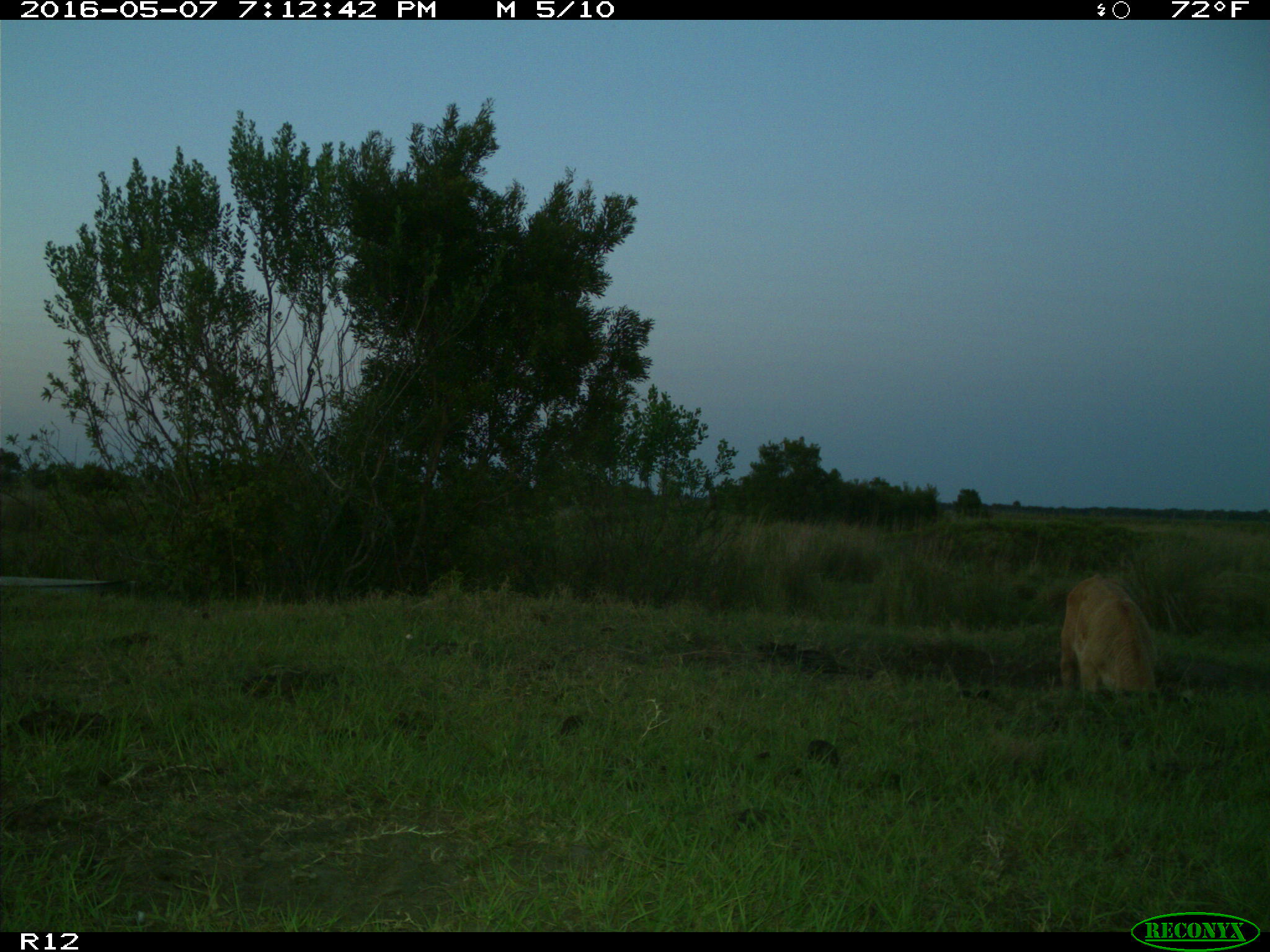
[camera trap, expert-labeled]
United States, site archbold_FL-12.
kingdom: Animalia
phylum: Chordata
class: Mammalia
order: Artiodactyla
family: Bovidae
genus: Bos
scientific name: Bos taurus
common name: domestic cow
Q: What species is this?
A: Bos taurus (domestic cow).